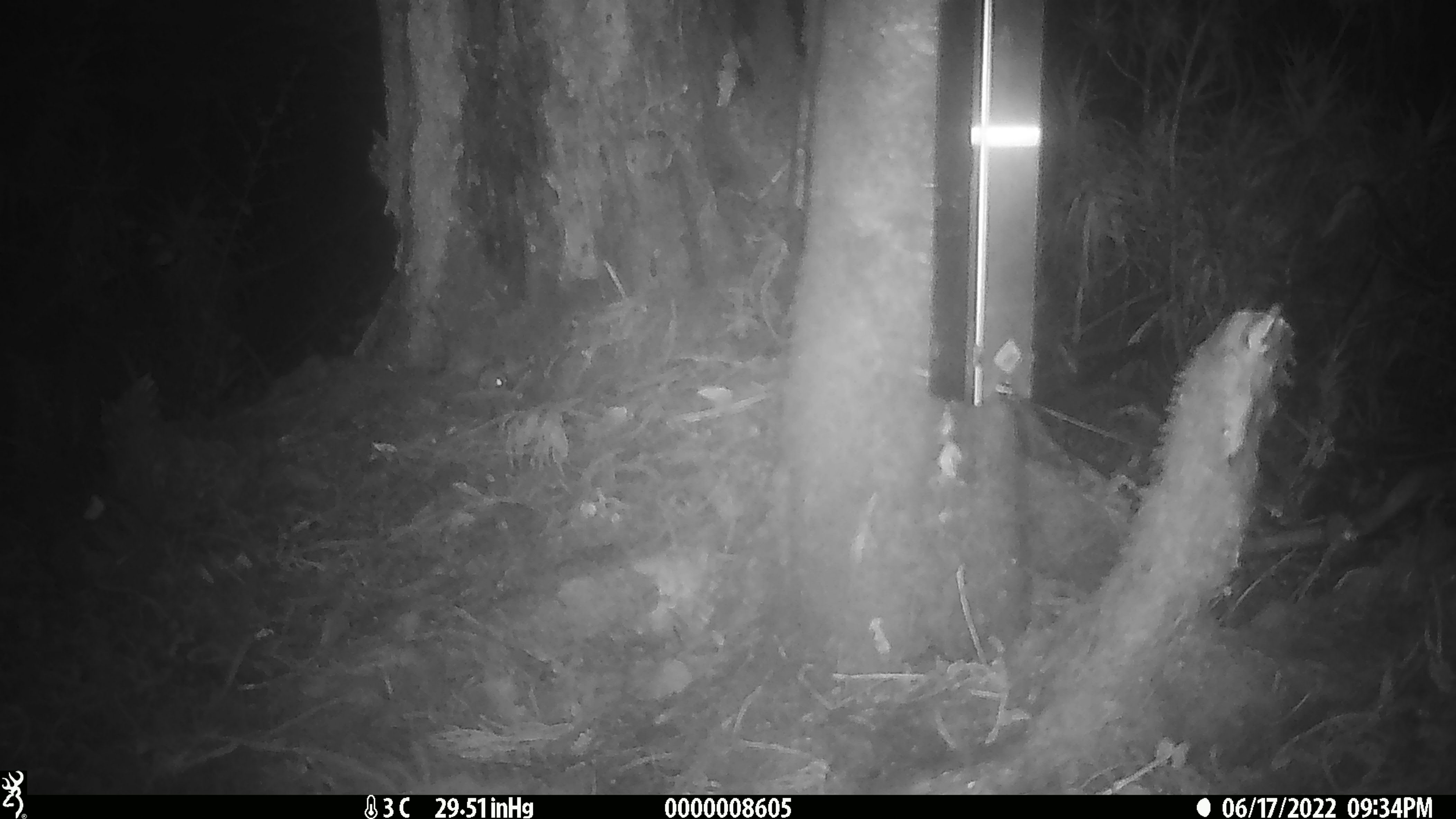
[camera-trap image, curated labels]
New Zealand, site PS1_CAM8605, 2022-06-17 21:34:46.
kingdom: Animalia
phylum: Chordata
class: Mammalia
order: Rodentia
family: Muridae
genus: Mus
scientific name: Mus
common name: mouse